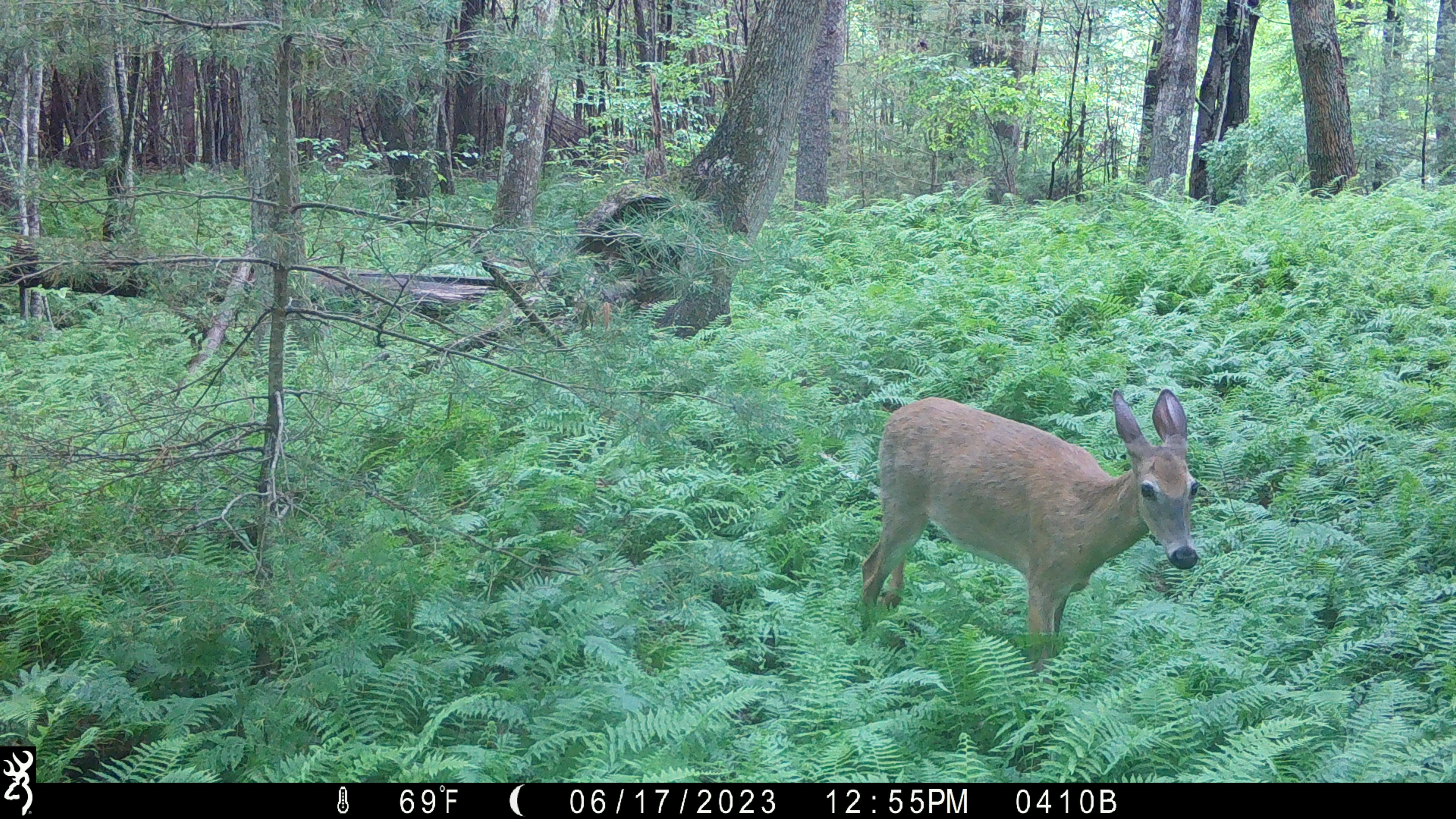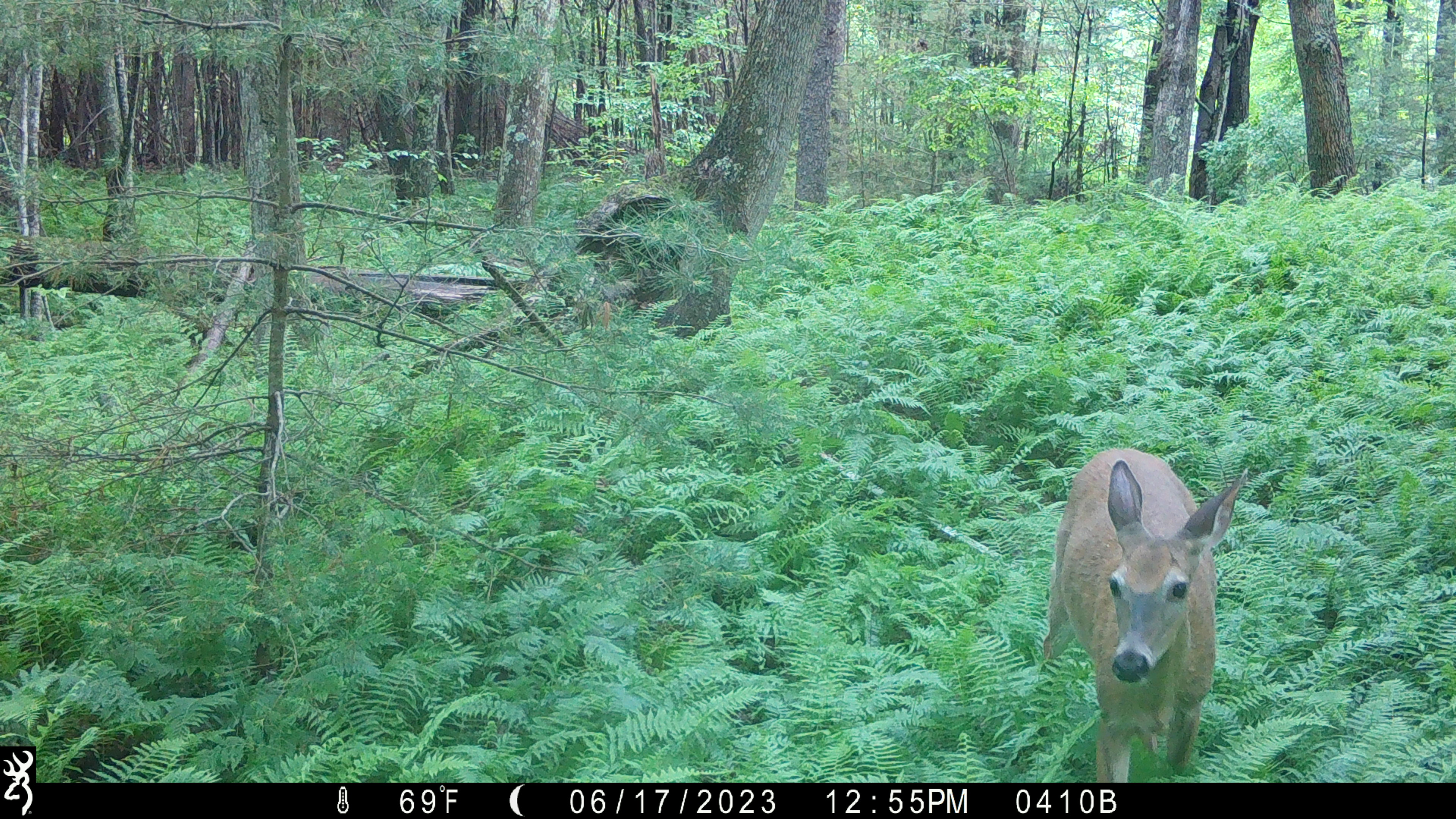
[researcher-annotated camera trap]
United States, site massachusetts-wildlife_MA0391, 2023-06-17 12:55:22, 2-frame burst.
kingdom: Animalia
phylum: Chordata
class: Mammalia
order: Artiodactyla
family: Cervidae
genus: Odocoileus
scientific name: Odocoileus virginianus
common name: white-tailed deer